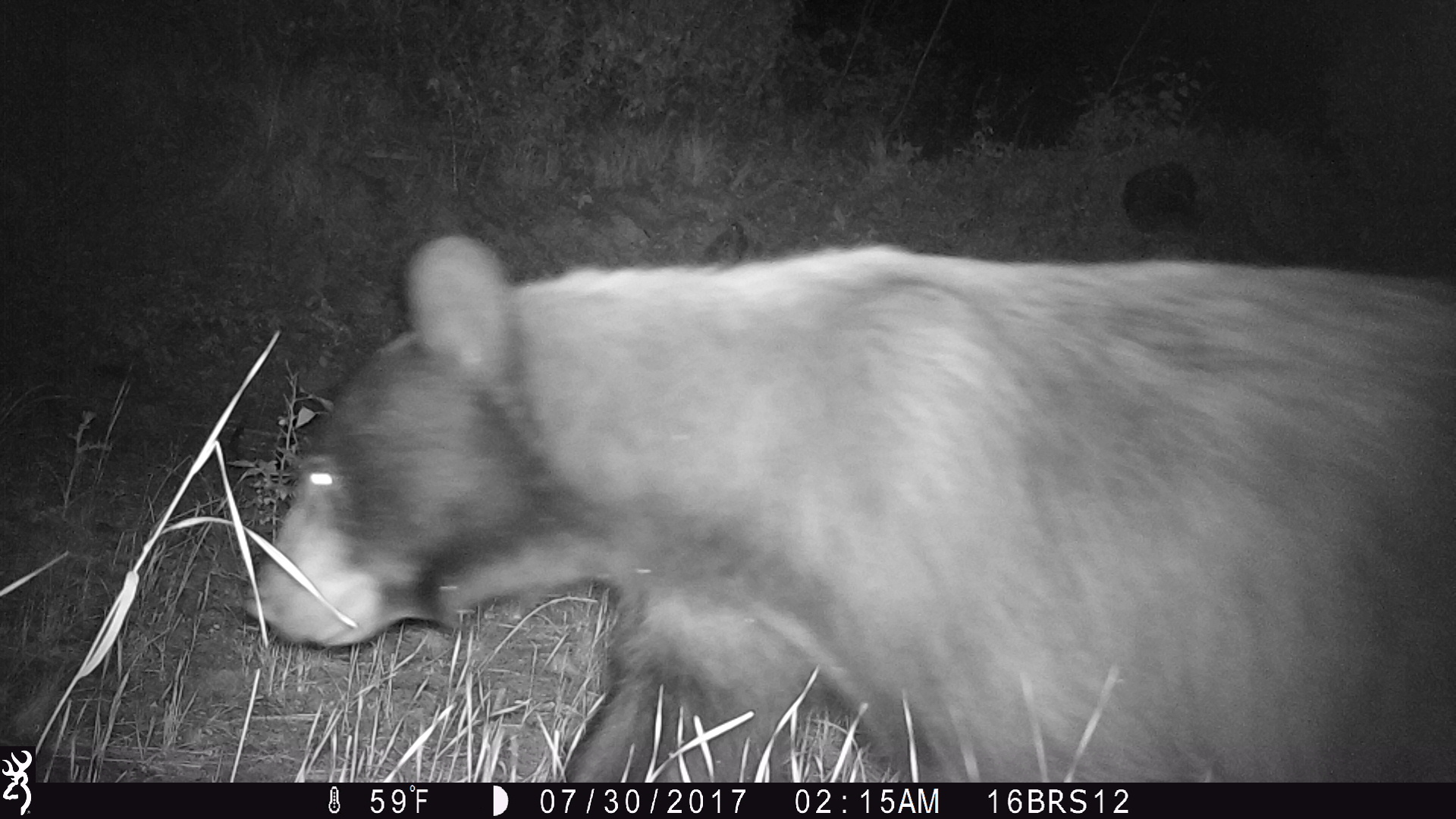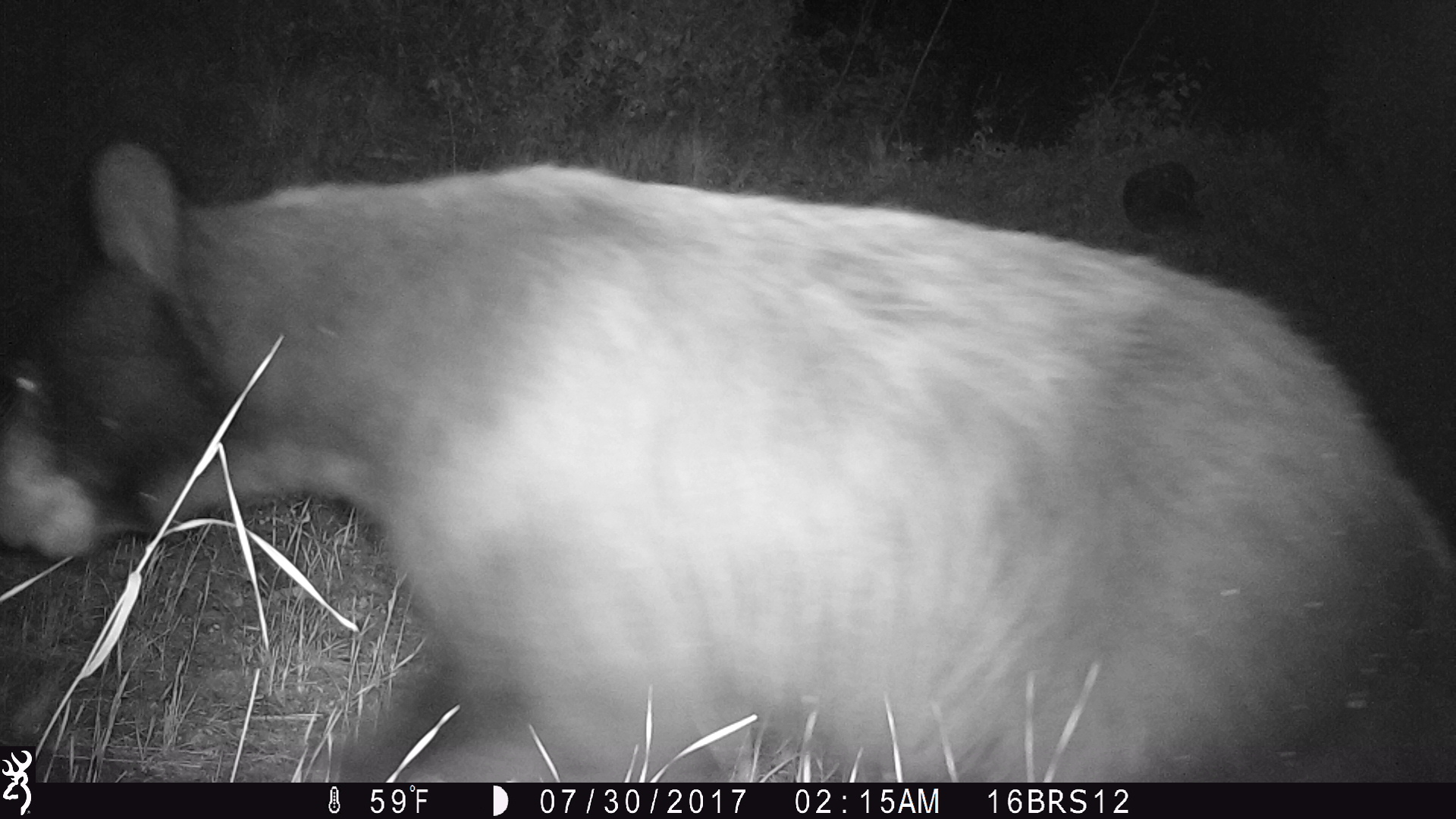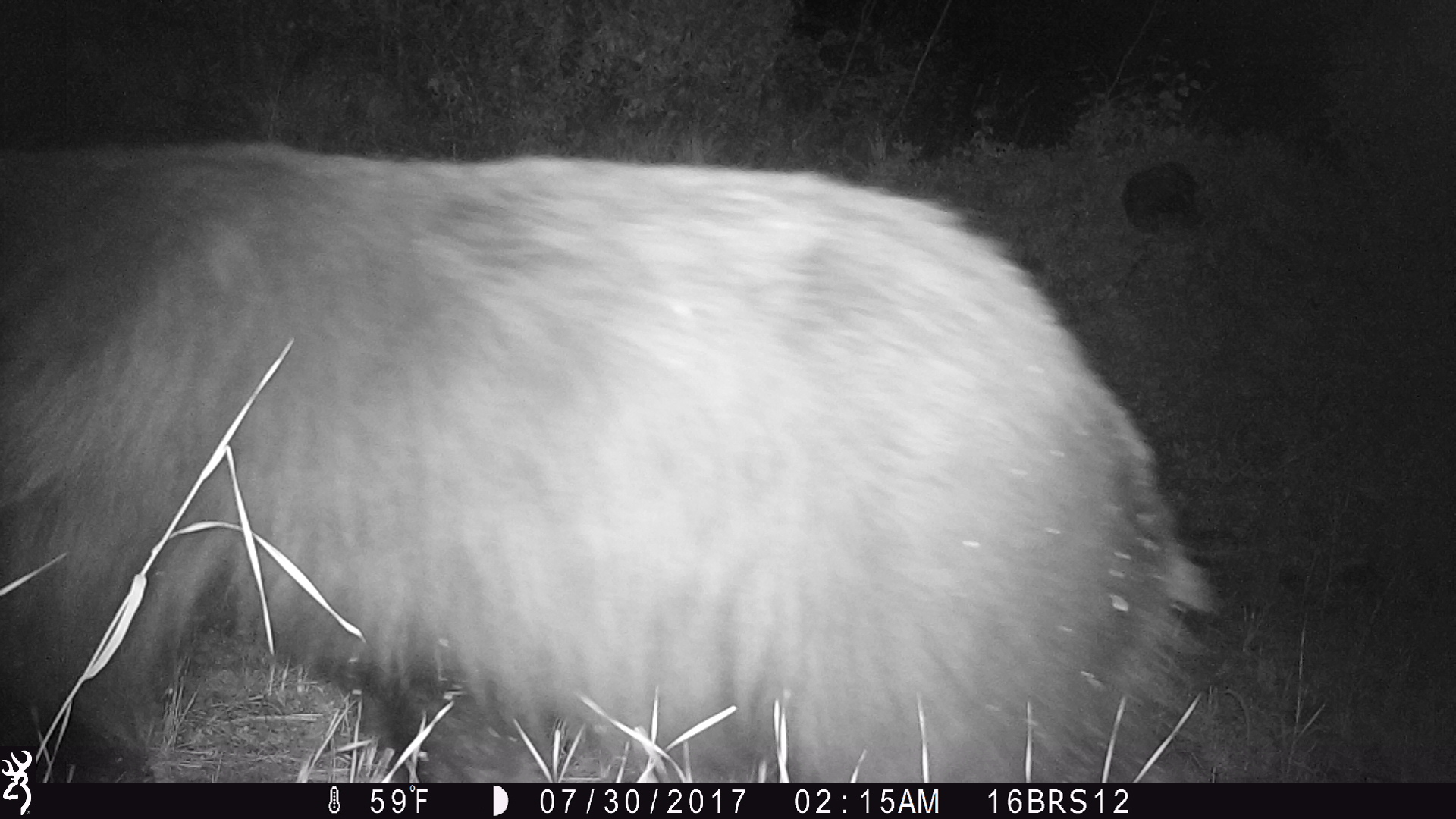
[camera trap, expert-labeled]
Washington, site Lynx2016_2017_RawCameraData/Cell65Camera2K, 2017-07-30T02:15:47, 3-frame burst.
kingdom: Animalia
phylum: Chordata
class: Mammalia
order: Carnivora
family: Ursidae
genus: Ursus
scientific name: Ursus americanus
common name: american black bear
Ursus americanus (american black bear). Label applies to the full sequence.